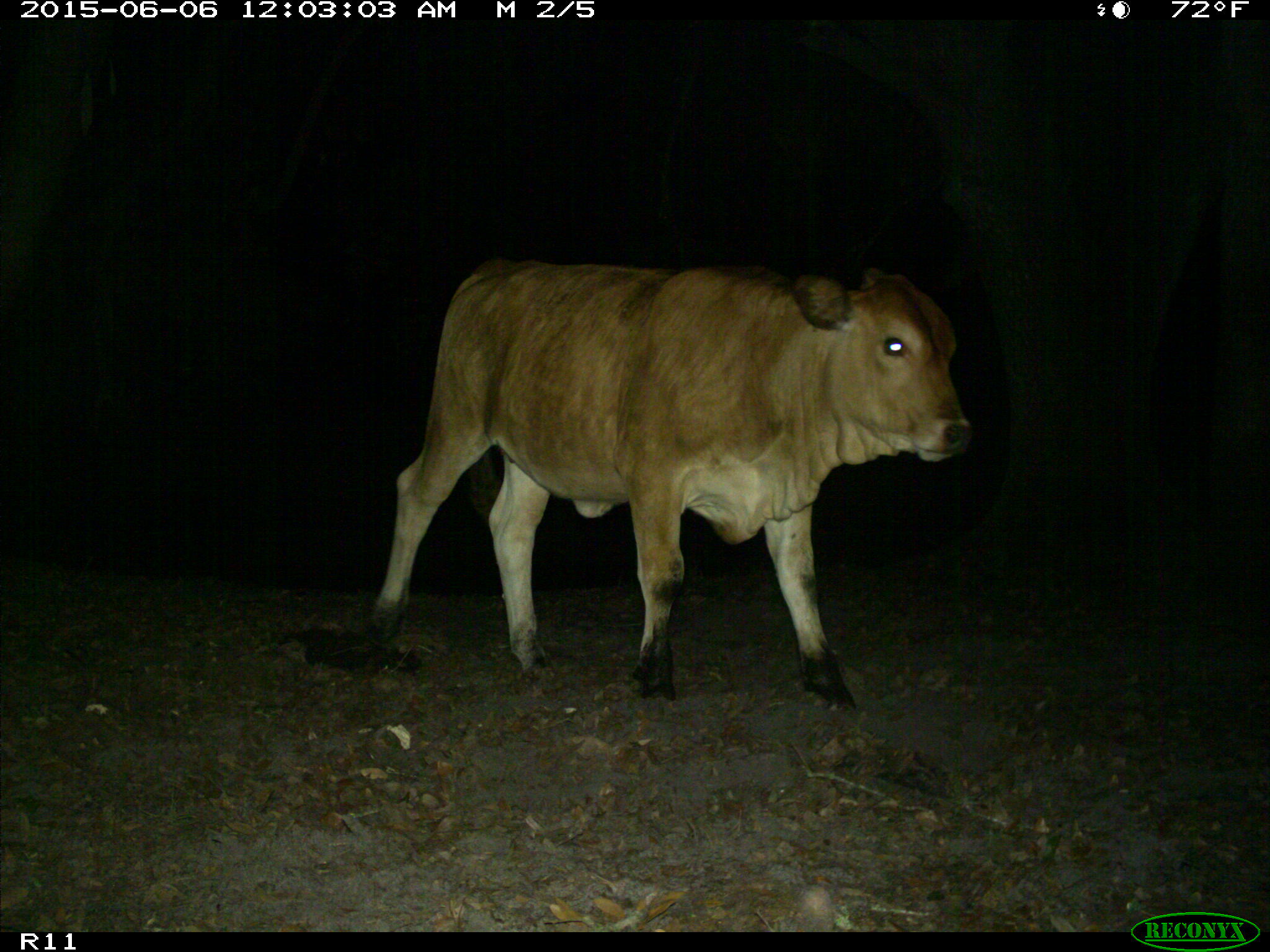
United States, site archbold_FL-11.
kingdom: Animalia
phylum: Chordata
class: Mammalia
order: Artiodactyla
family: Bovidae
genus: Bos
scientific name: Bos taurus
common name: domestic cow